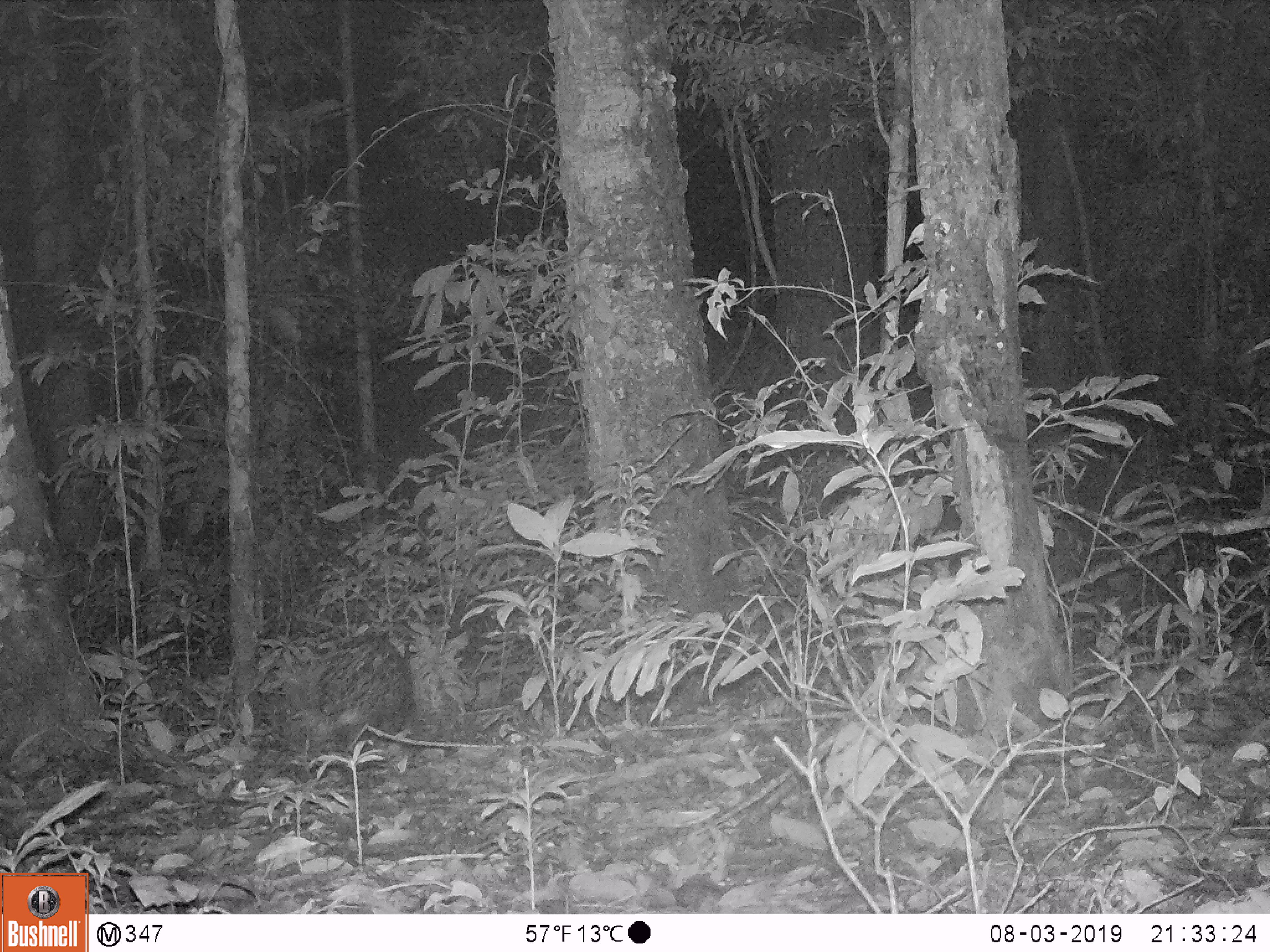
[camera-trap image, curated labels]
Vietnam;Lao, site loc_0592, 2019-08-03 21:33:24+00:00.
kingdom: Animalia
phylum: Chordata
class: Mammalia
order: Rodentia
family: Hystricidae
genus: Hystrix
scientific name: Hystrix brachyura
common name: malayan porcupine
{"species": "malayan porcupine (Hystrix brachyura)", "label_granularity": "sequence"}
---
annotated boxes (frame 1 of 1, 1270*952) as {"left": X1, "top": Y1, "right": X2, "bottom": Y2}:
malayan porcupine: {"left": 315, "top": 629, "right": 413, "bottom": 754}